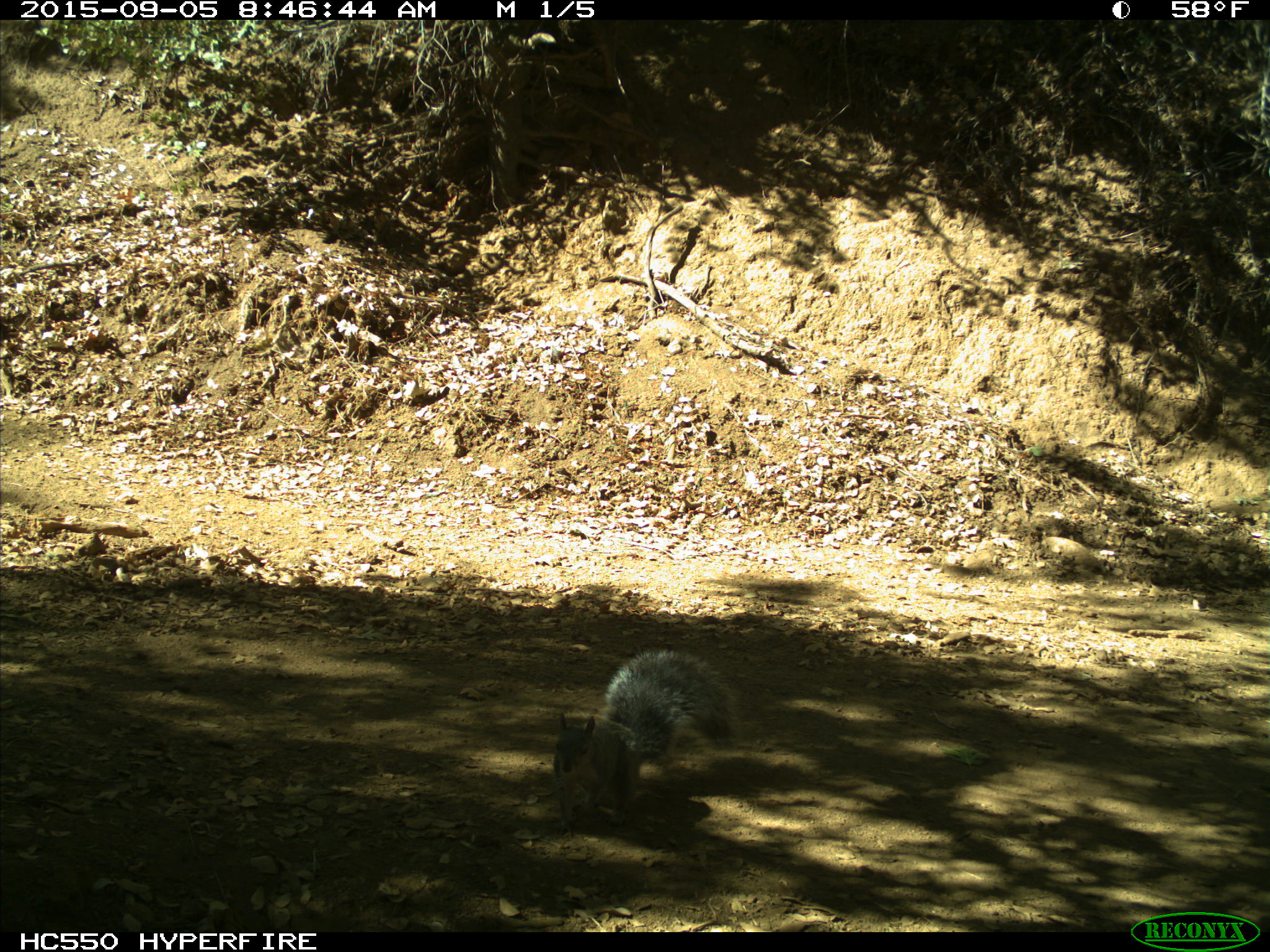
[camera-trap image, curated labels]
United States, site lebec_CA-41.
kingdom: Animalia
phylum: Chordata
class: Mammalia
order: Rodentia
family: Sciuridae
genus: Sciurus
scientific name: Sciurus carolinensis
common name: eastern gray squirrel